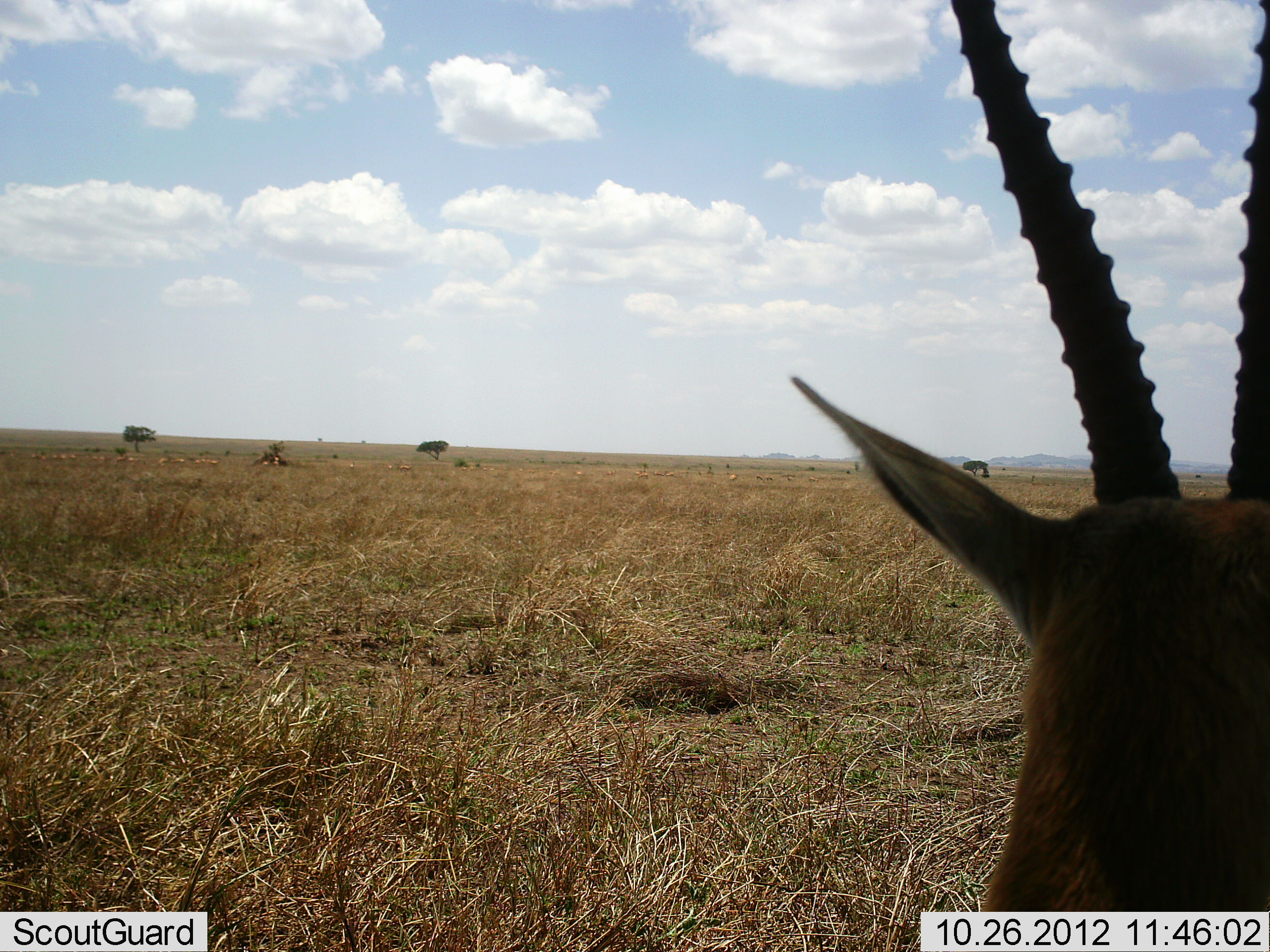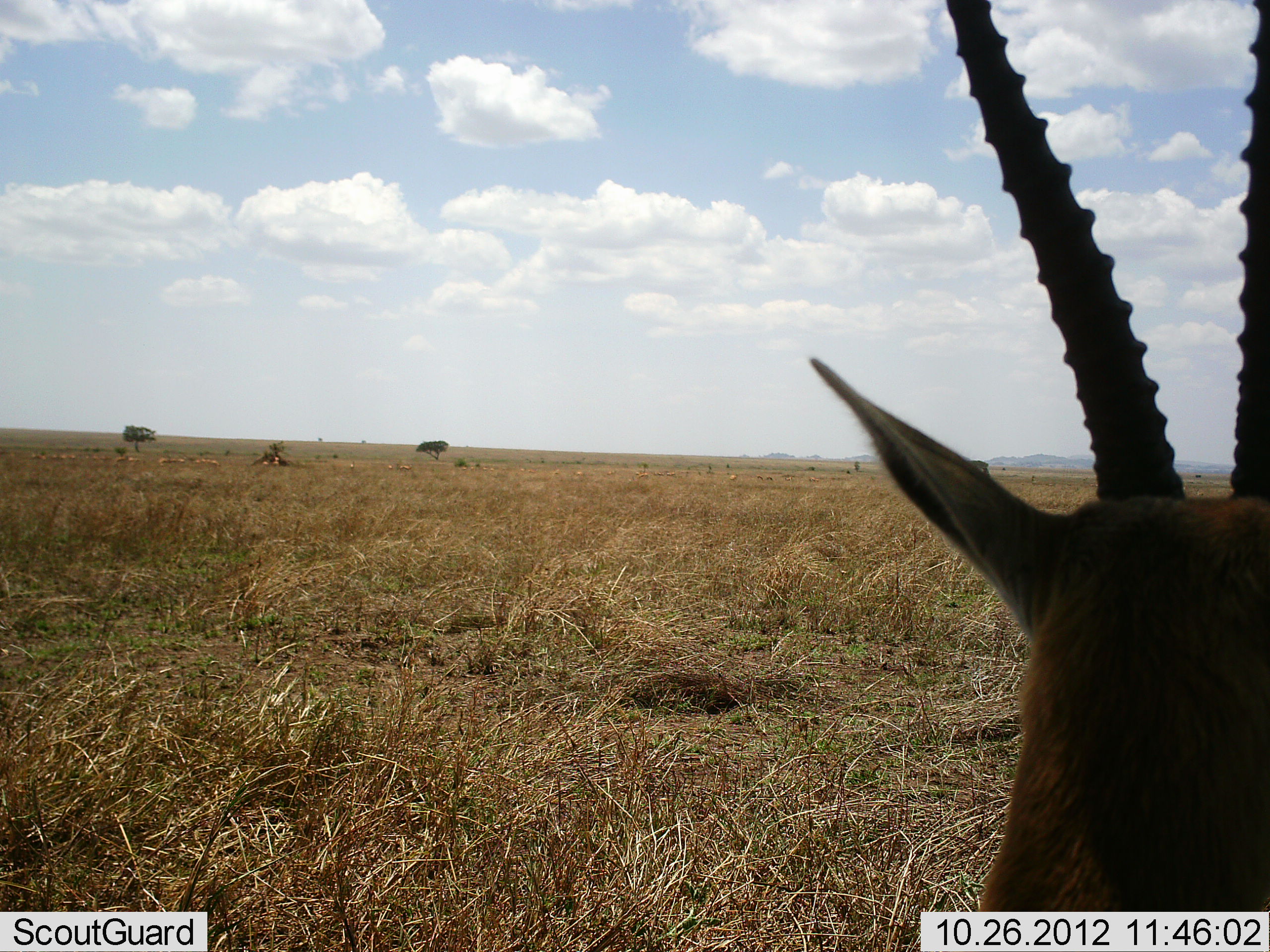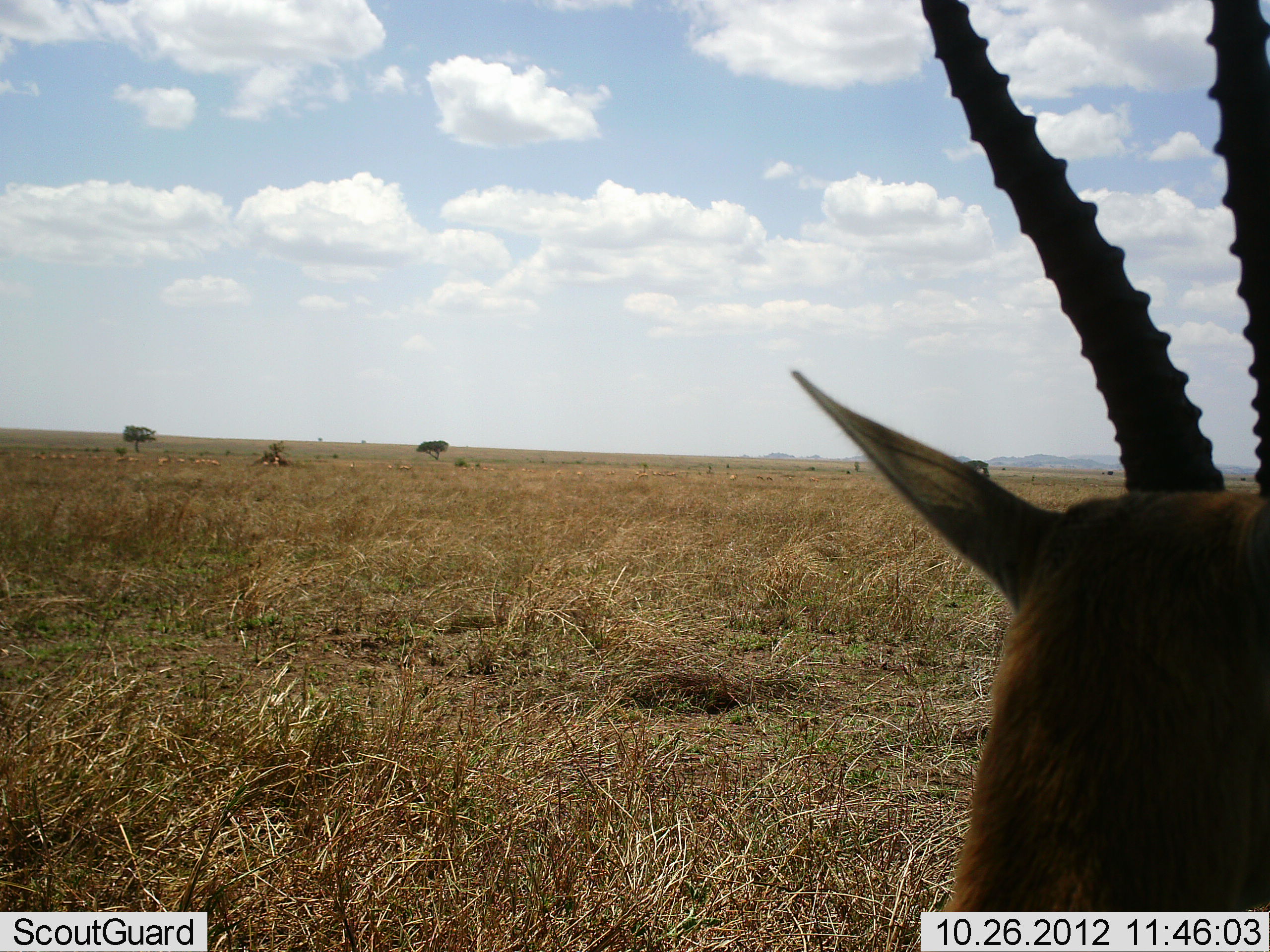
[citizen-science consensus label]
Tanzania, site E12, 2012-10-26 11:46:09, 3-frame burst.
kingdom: Animalia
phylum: Chordata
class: Mammalia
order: Artiodactyla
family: Bovidae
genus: Eudorcas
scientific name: Eudorcas thomsonii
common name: thomson's gazelle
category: gazellethomsons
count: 1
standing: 100%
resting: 0%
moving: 0%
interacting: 0%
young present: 0%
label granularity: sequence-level